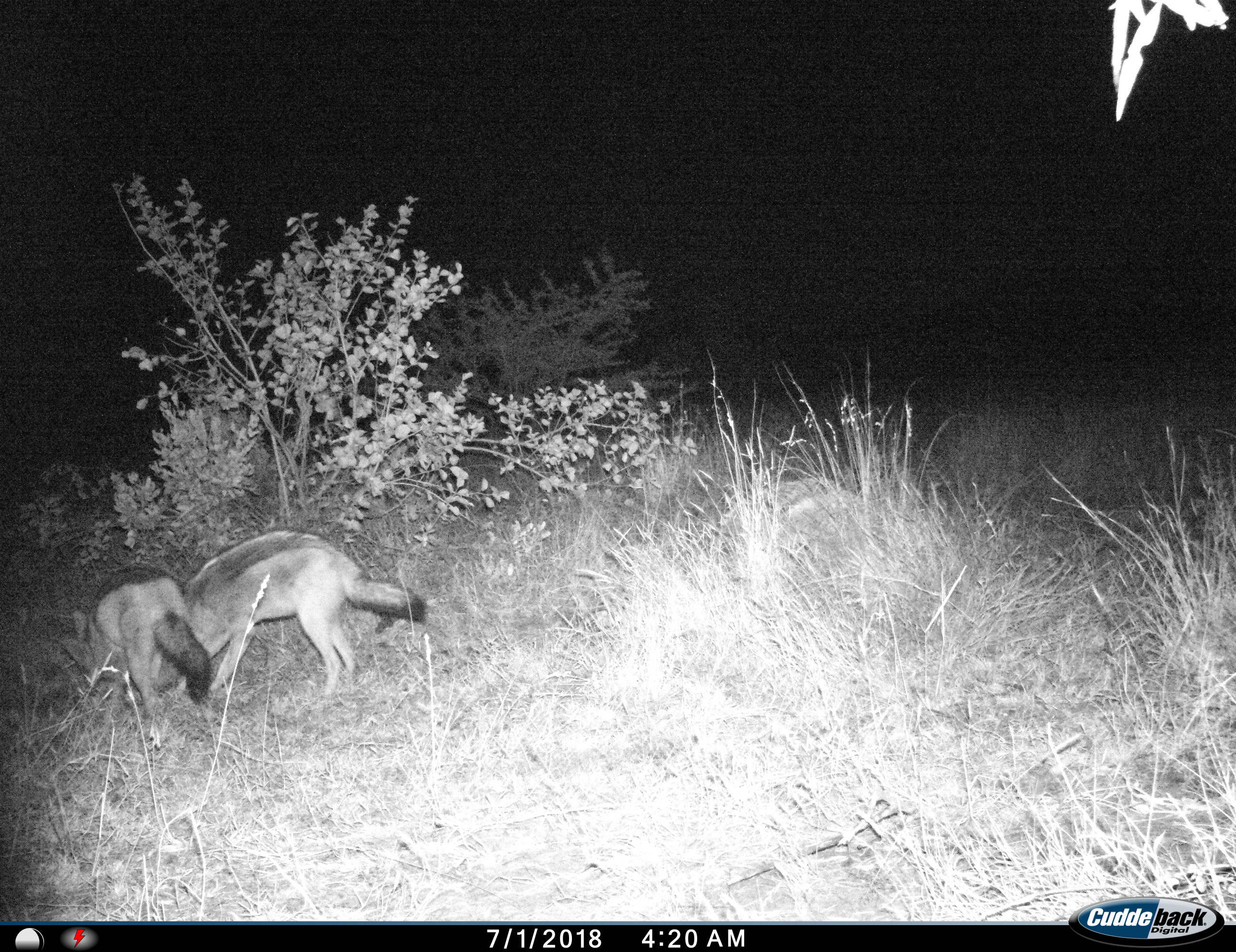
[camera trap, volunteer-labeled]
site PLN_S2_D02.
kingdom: Animalia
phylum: Chordata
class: Mammalia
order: Carnivora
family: Canidae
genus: Lupulella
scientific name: Lupulella mesomelas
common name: black-backed jackal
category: jackalblackbacked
Jackalblackbacked (black-backed jackal) (Lupulella mesomelas), count 2. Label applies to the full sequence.